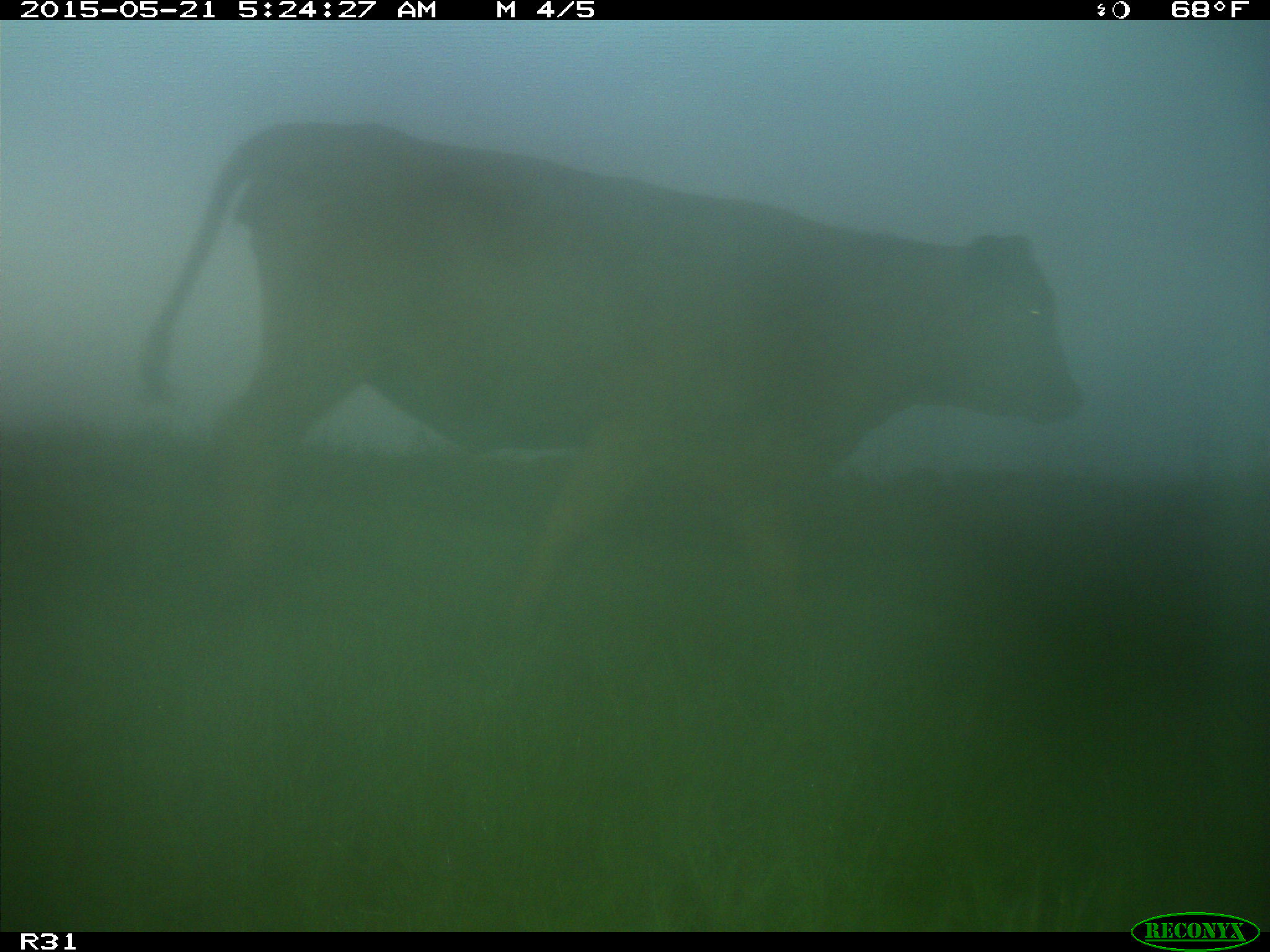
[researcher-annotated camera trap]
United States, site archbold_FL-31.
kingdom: Animalia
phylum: Chordata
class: Mammalia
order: Artiodactyla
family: Bovidae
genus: Bos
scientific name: Bos taurus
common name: domestic cow